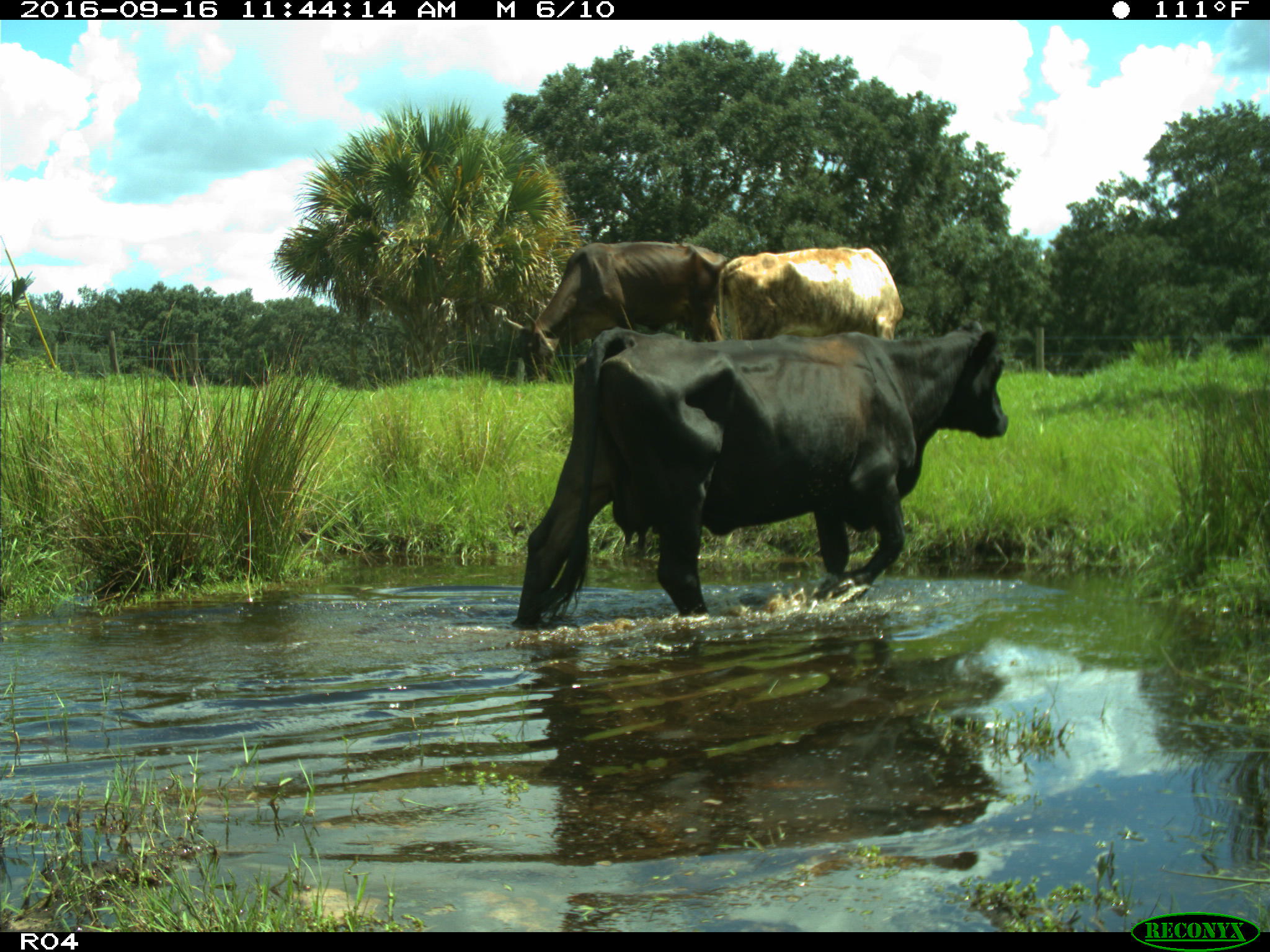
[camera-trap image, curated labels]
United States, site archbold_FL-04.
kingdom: Animalia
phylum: Chordata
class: Mammalia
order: Artiodactyla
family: Bovidae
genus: Bos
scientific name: Bos taurus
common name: domestic cow